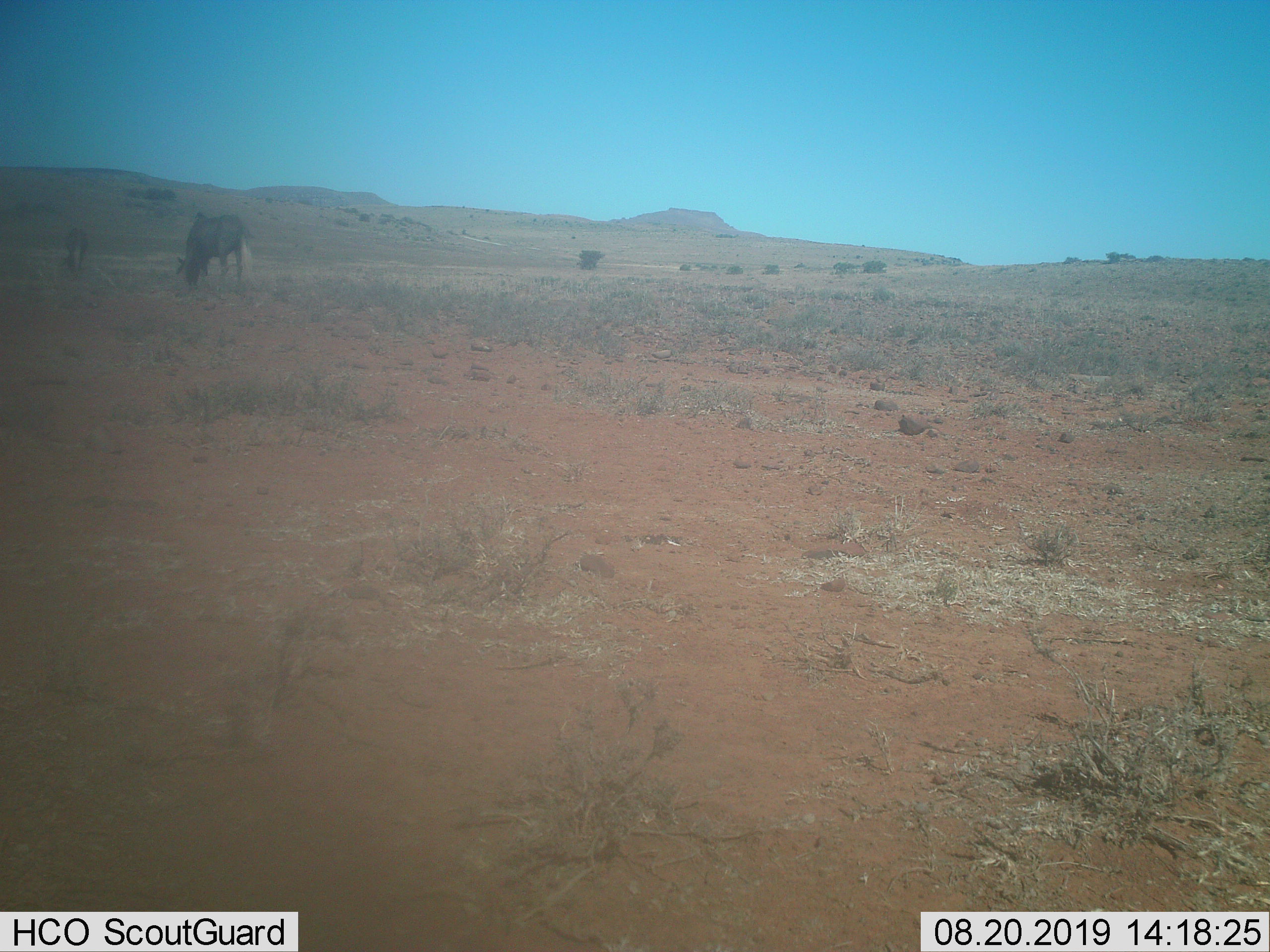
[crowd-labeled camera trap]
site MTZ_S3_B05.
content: unidentified animal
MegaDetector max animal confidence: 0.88